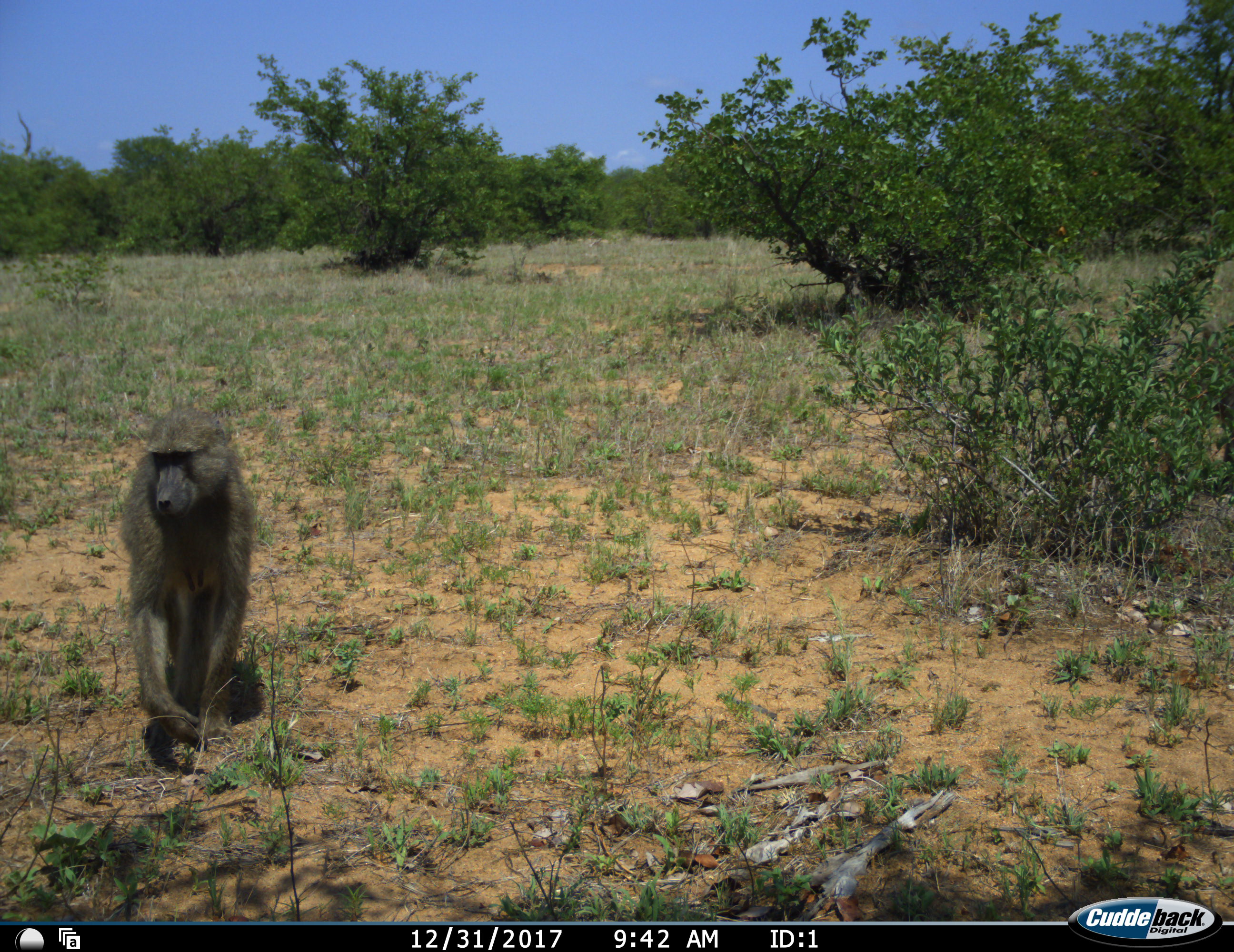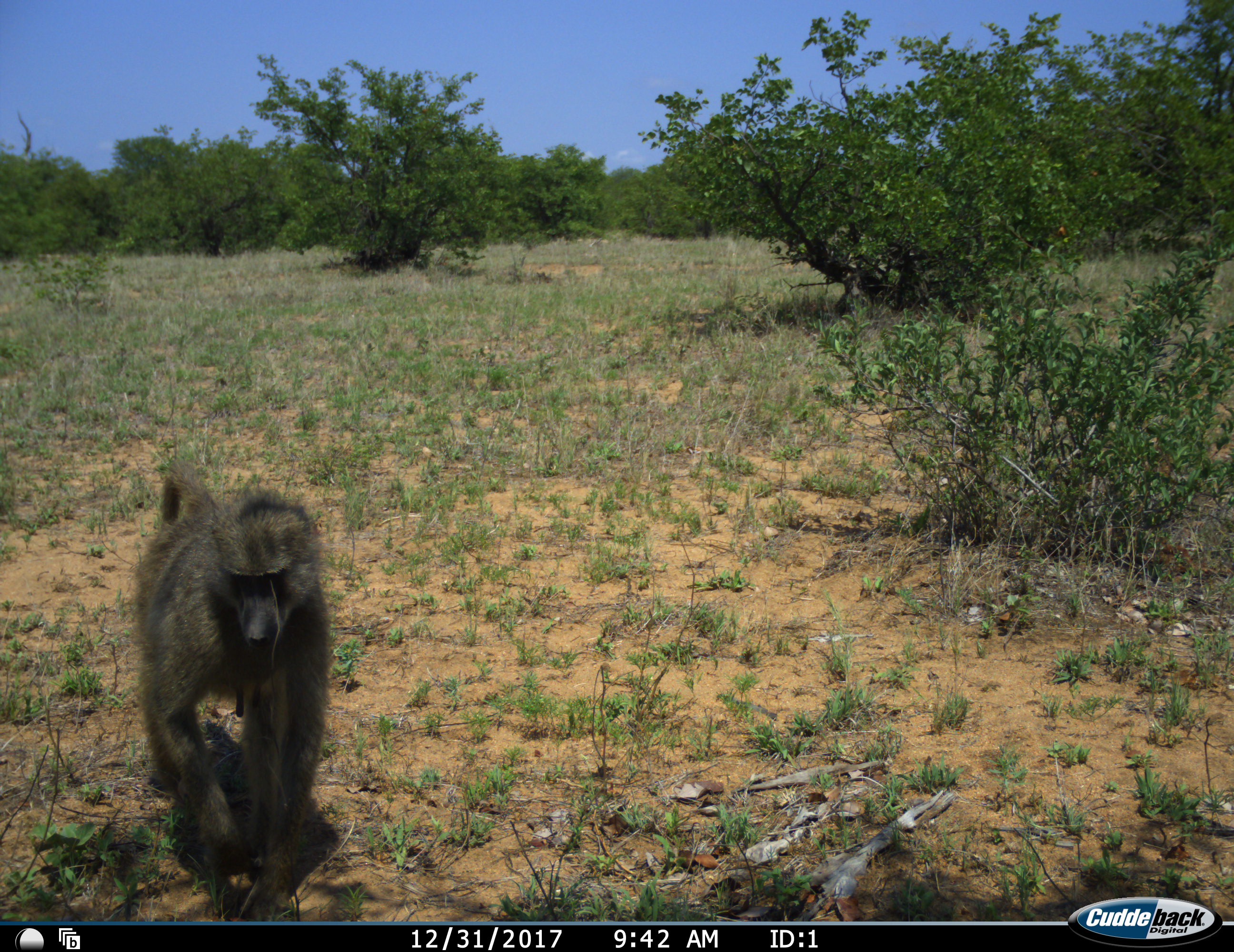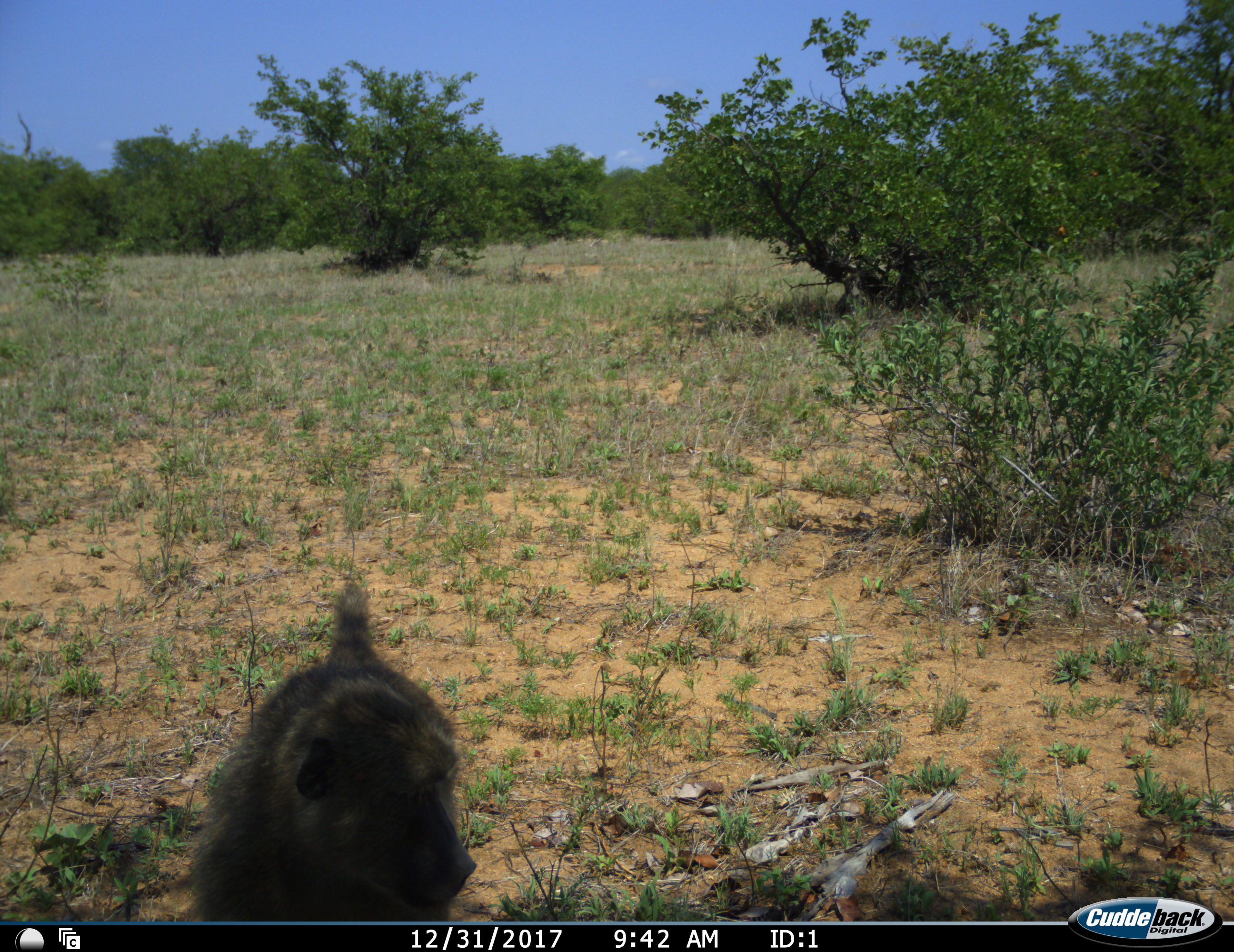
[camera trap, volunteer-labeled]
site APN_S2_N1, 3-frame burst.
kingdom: Animalia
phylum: Chordata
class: Mammalia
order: Primates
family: Cercopithecidae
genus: Papio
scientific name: Papio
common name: baboon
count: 2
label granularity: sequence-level